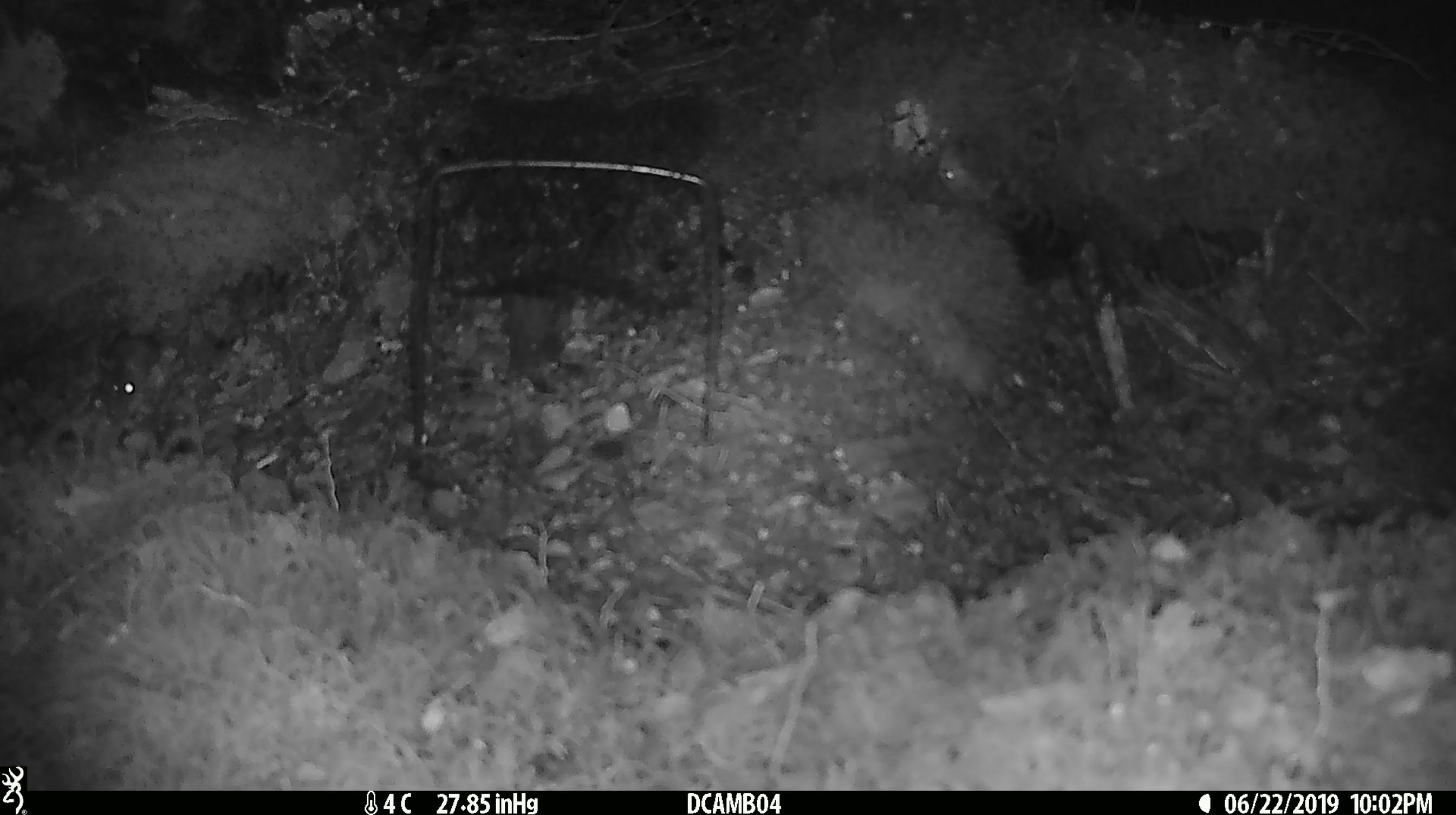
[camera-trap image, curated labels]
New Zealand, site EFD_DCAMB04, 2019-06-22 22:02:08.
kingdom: Animalia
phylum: Chordata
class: Mammalia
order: Rodentia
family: Muridae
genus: Mus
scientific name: Mus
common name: mouse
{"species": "mouse (Mus)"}